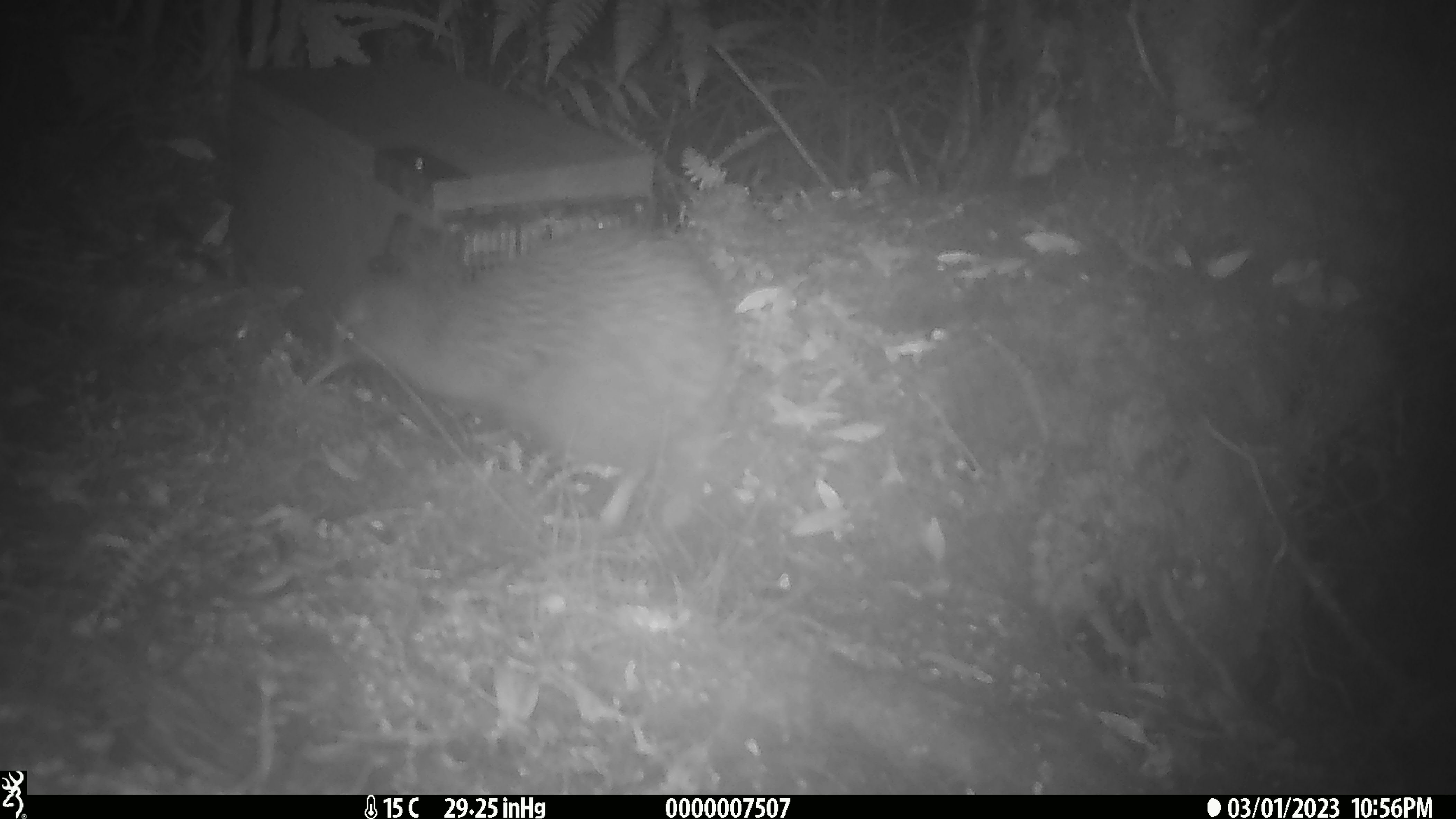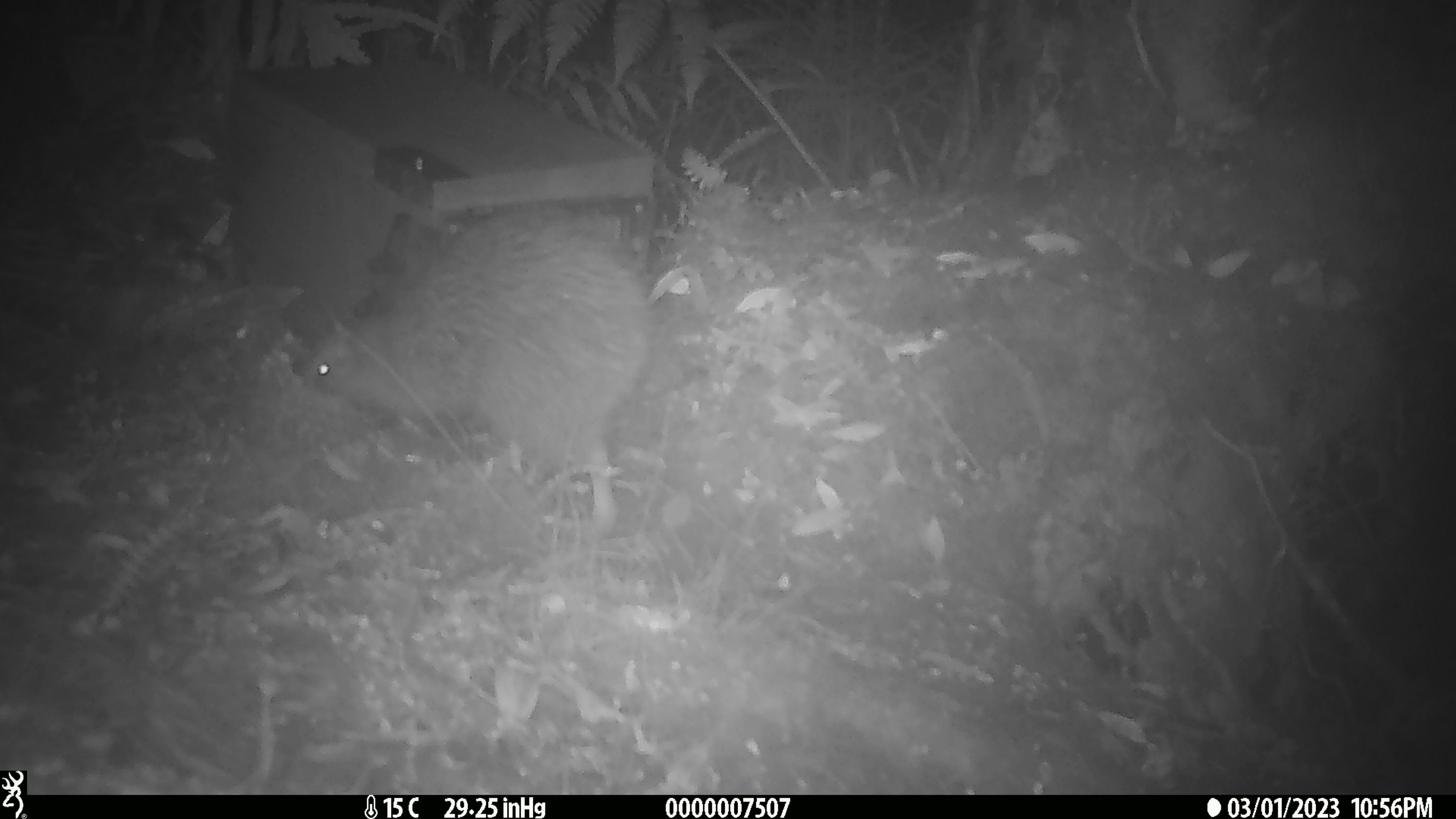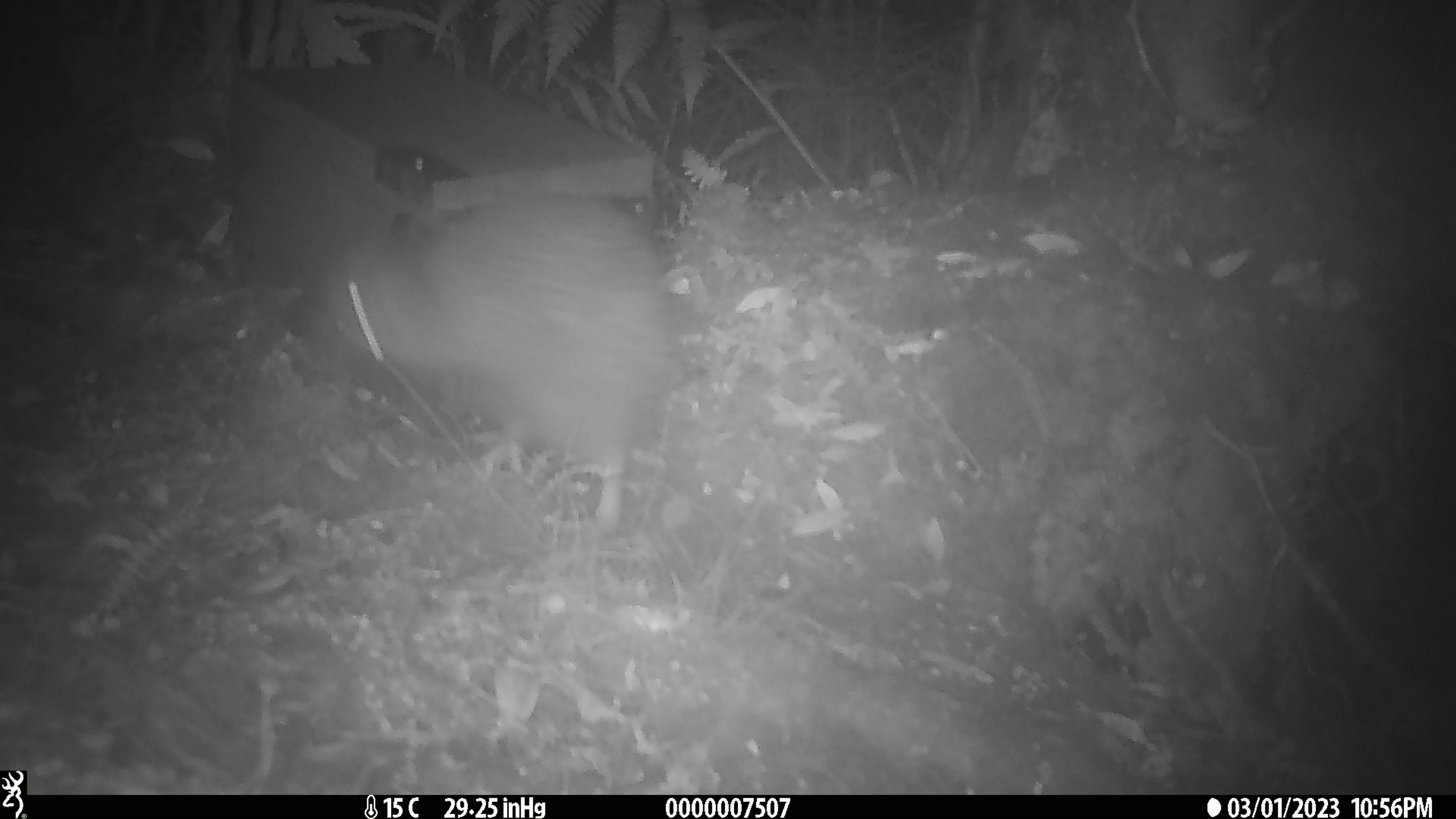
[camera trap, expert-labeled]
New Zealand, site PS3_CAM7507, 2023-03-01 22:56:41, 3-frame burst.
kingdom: Animalia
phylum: Chordata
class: Aves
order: Apterygiformes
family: Apterygidae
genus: Apteryx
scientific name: Apteryx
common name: kiwi